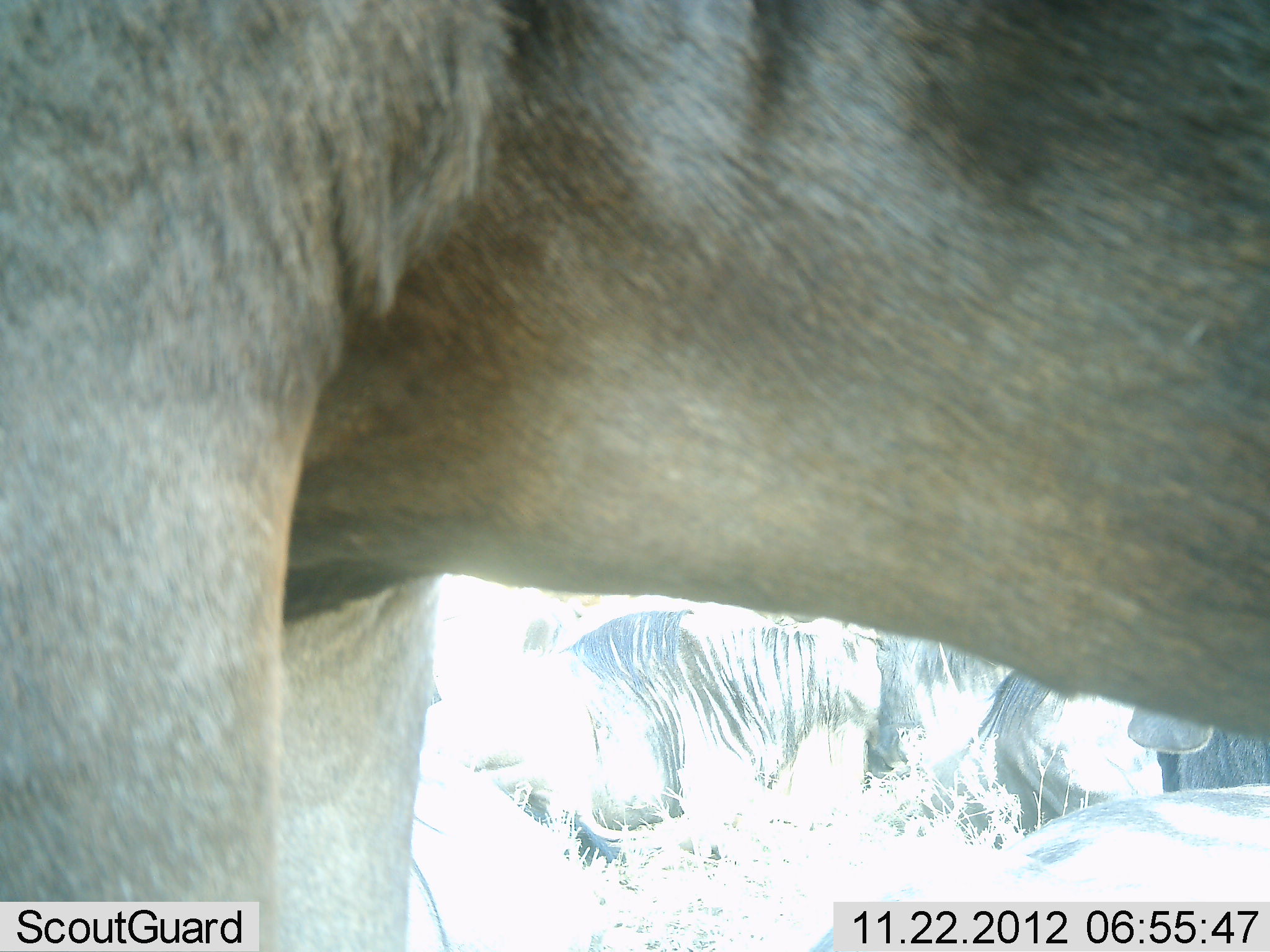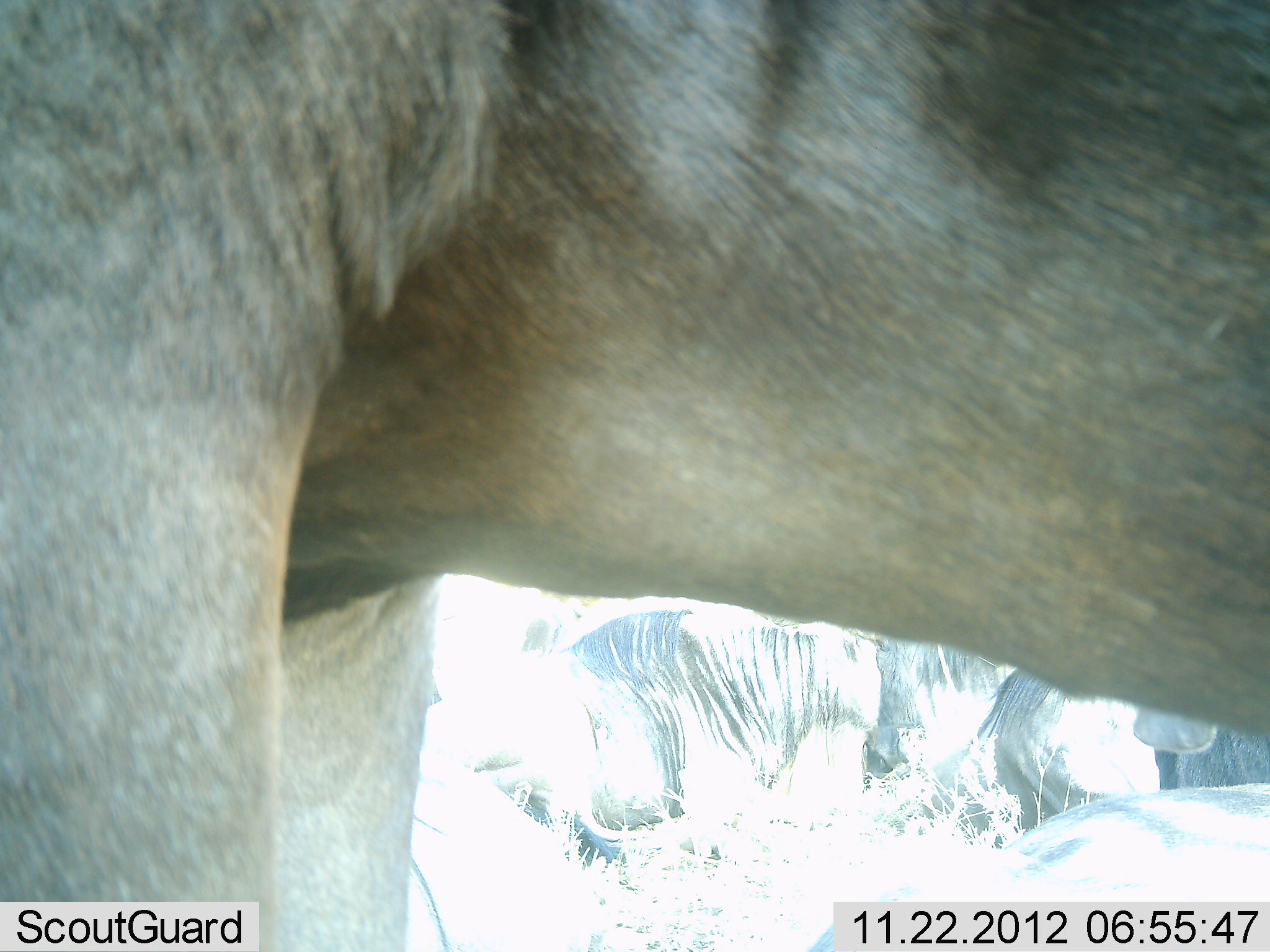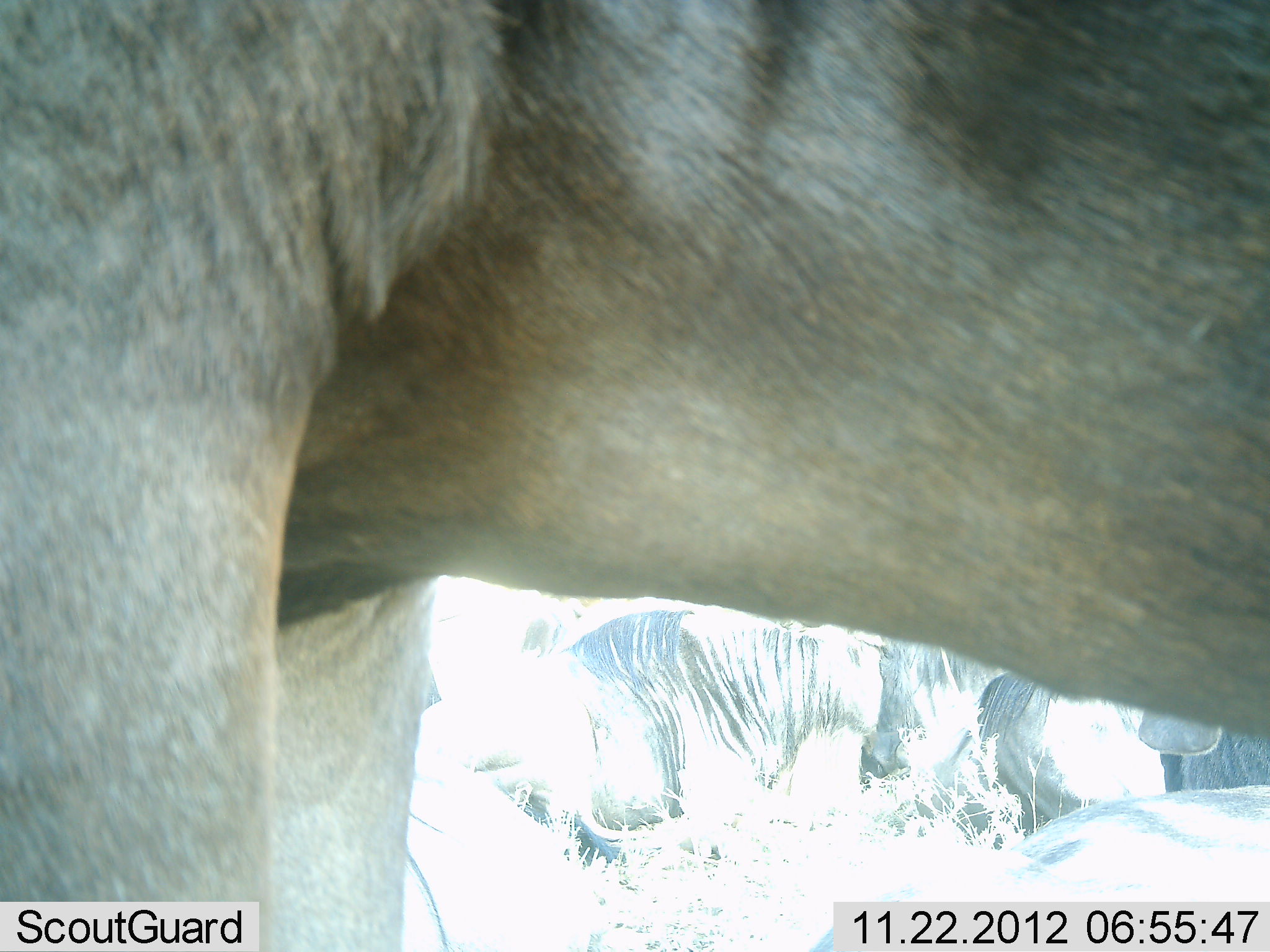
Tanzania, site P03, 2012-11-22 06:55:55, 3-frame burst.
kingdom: Animalia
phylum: Chordata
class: Mammalia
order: Artiodactyla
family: Bovidae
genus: Connochaetes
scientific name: Connochaetes taurinus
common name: blue wildebeest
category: wildebeest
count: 4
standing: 90%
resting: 70%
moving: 0%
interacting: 0%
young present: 0%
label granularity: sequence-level